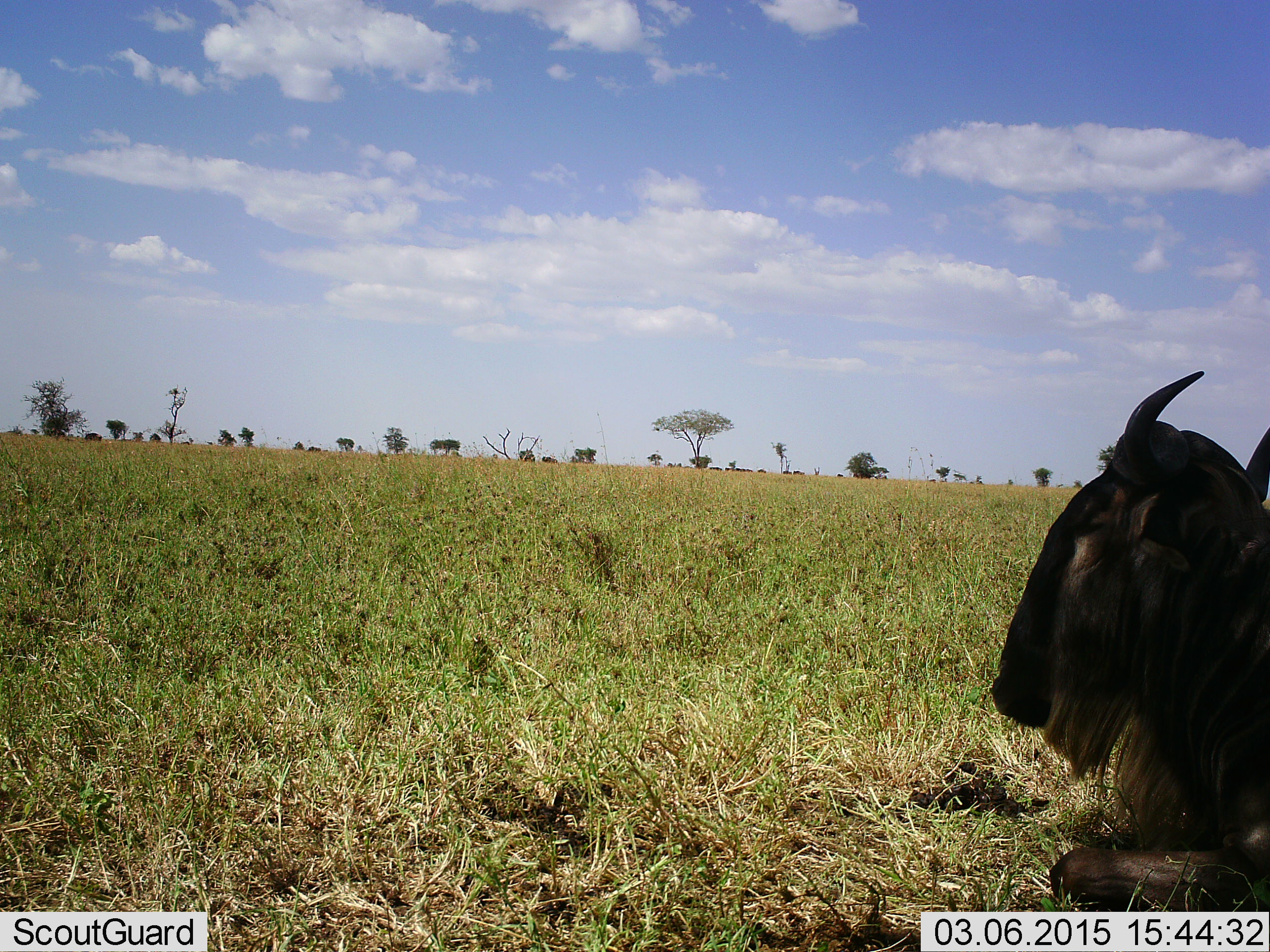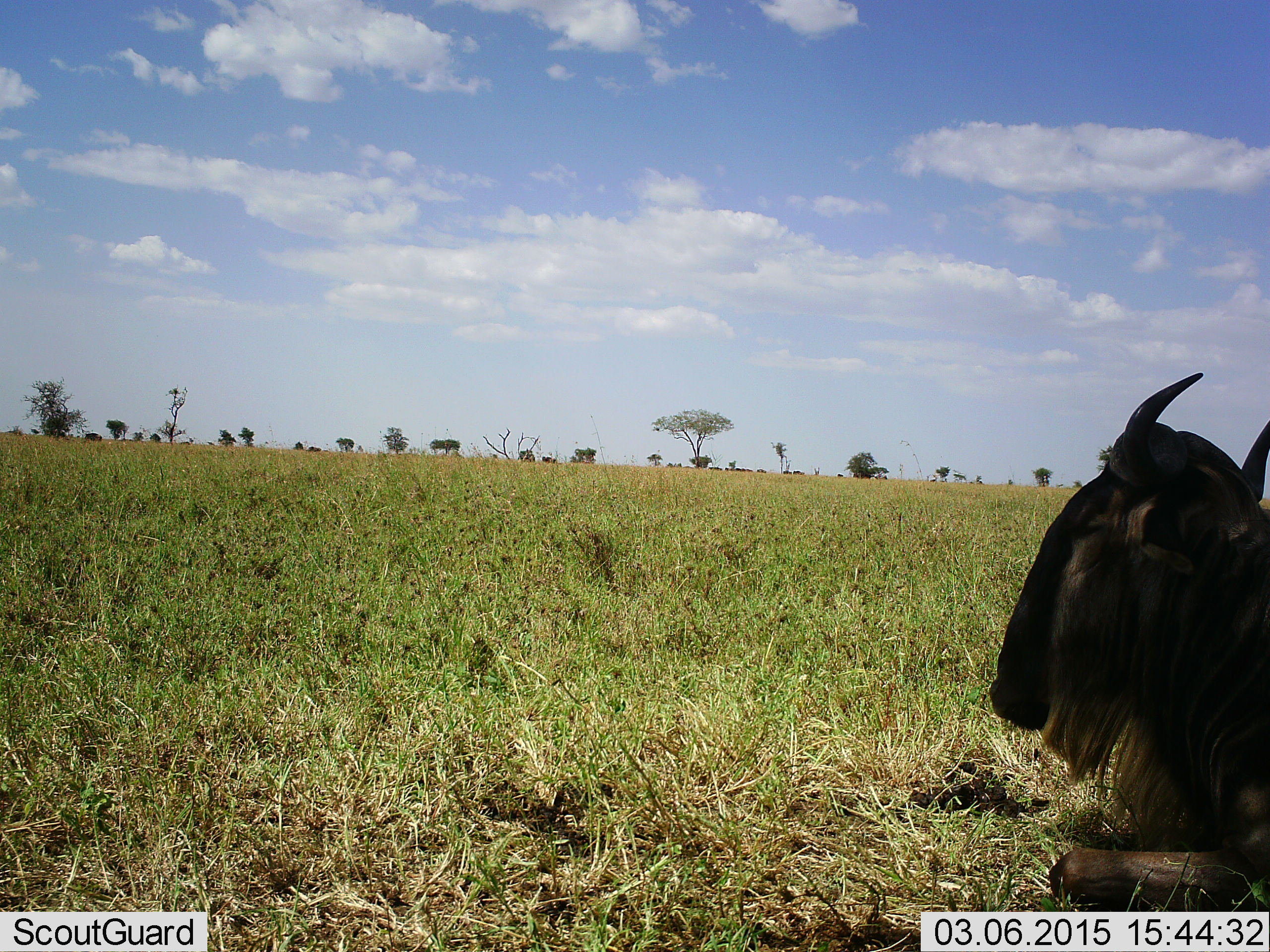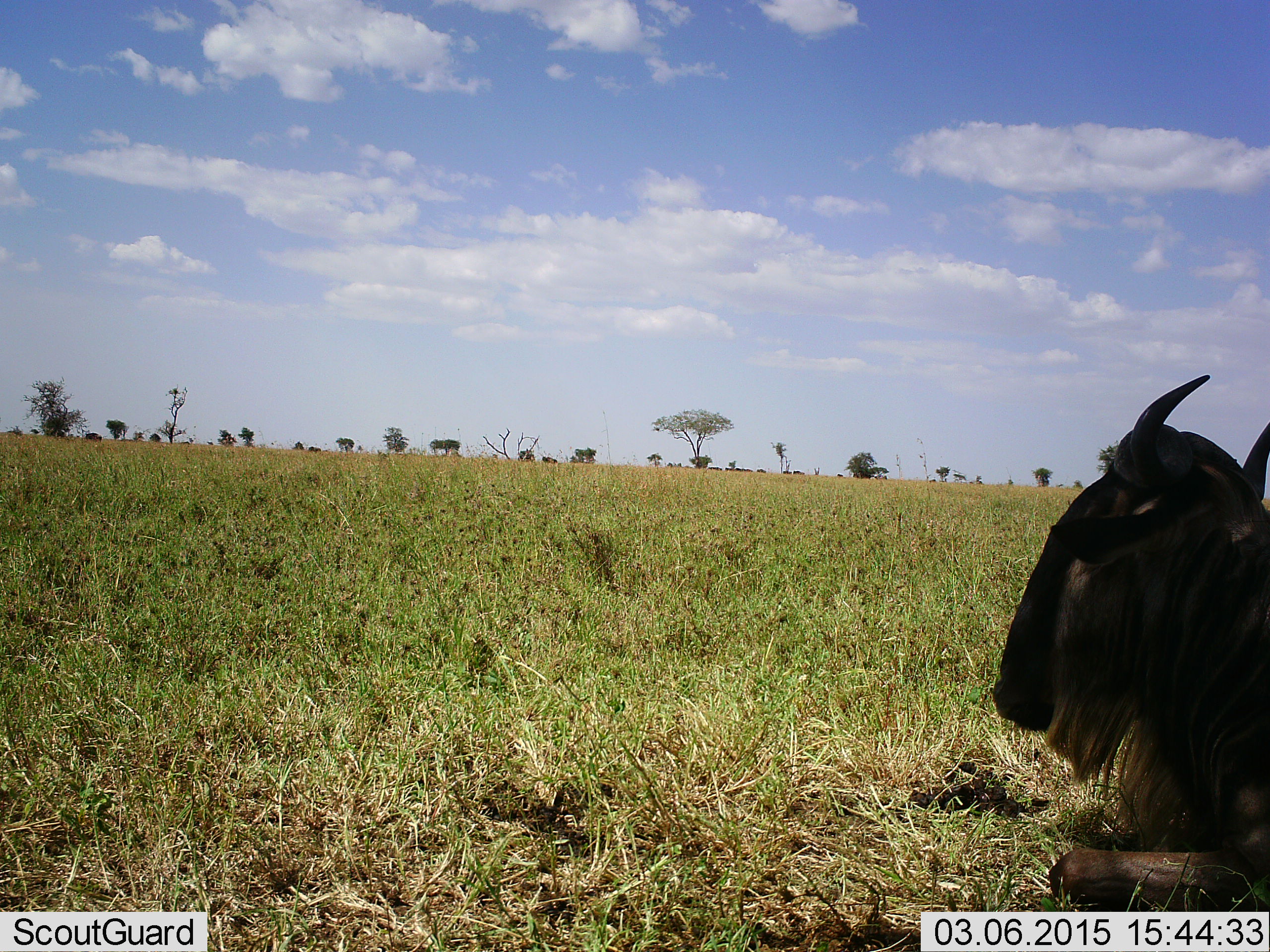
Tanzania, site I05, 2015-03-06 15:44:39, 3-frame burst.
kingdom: Animalia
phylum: Chordata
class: Mammalia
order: Artiodactyla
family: Bovidae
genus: Connochaetes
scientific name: Connochaetes taurinus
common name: blue wildebeest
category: wildebeest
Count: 1.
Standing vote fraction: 0%.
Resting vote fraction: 100%.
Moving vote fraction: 0%.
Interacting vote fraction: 0%.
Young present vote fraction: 0%.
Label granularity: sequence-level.